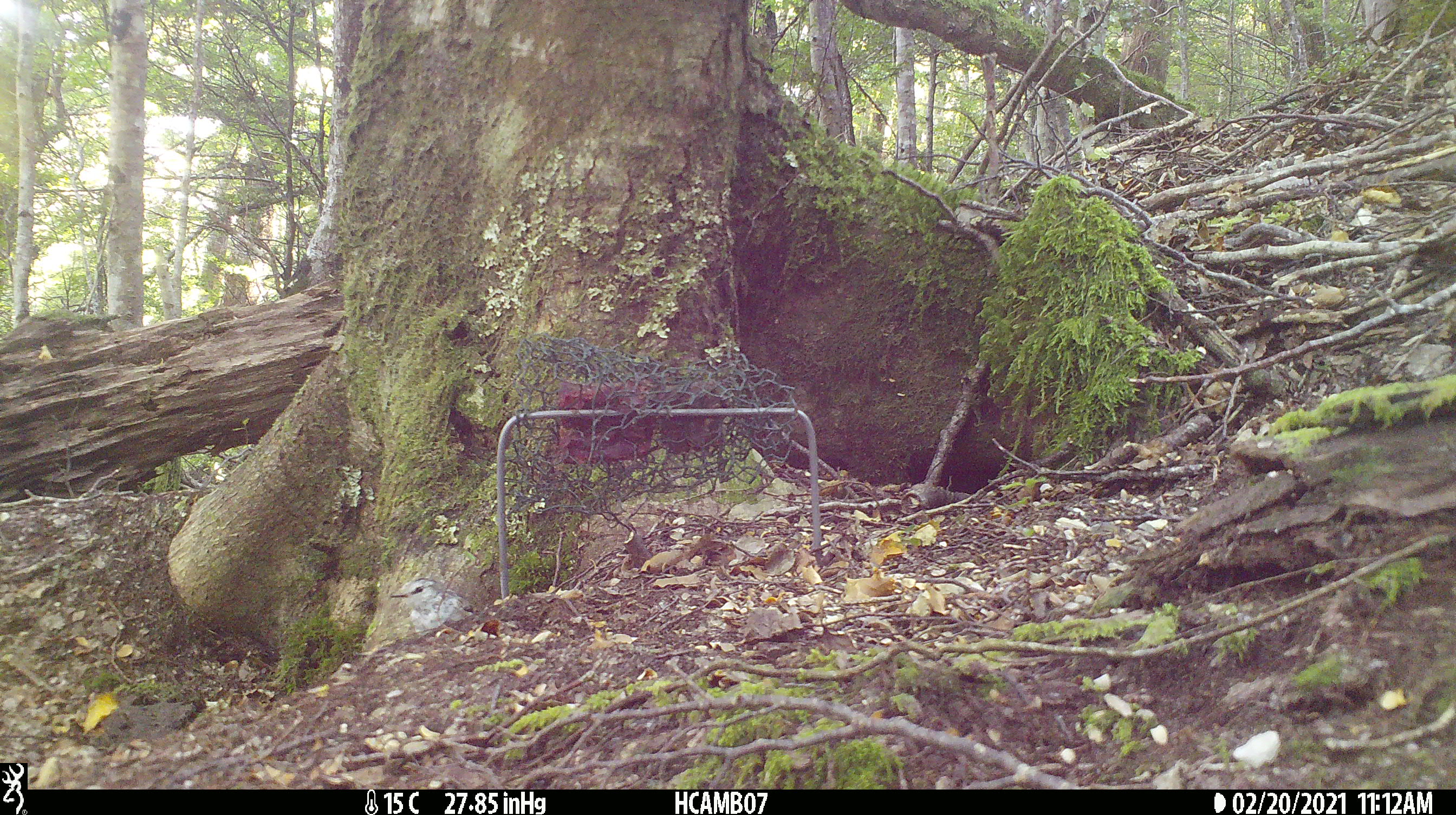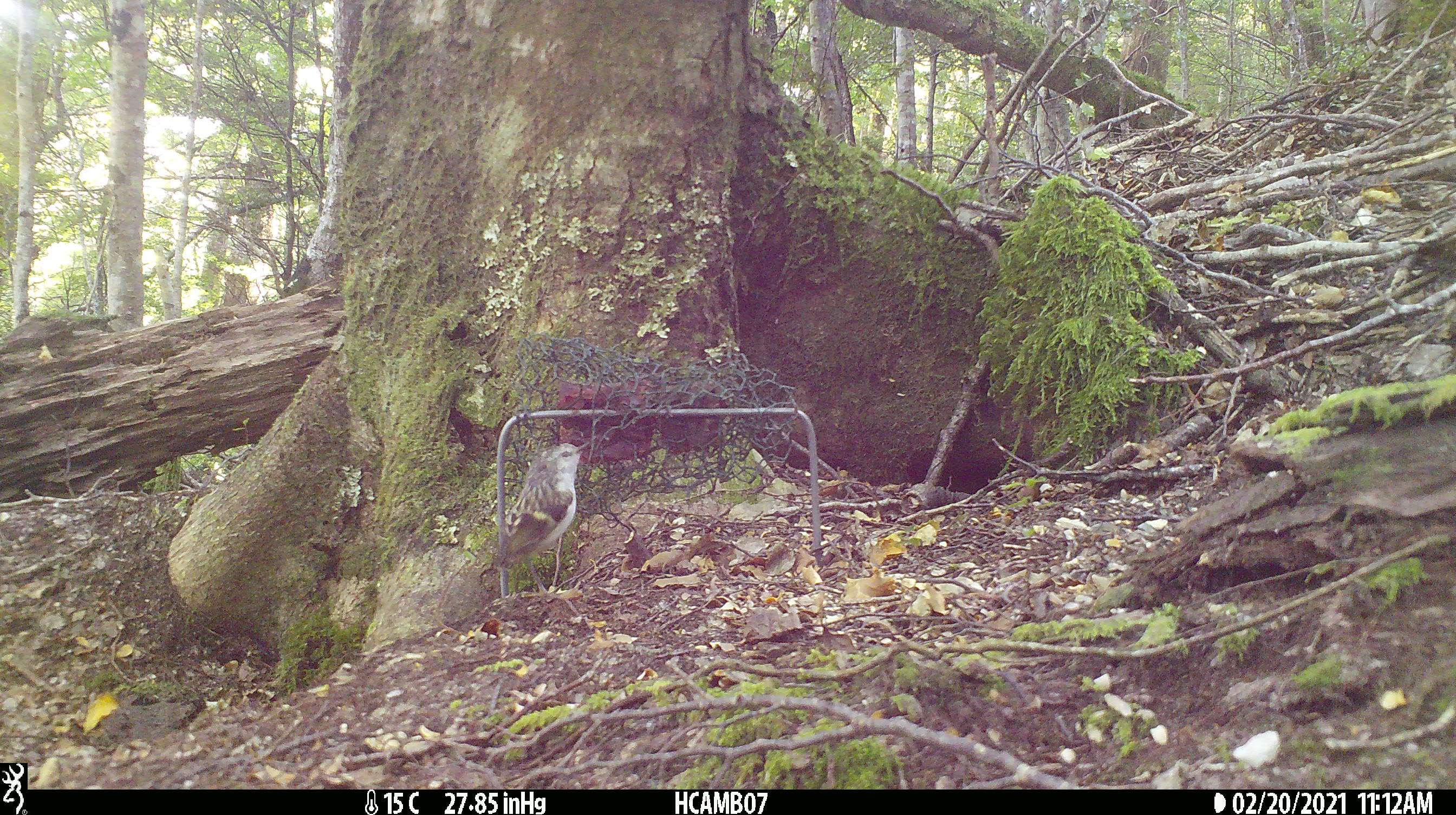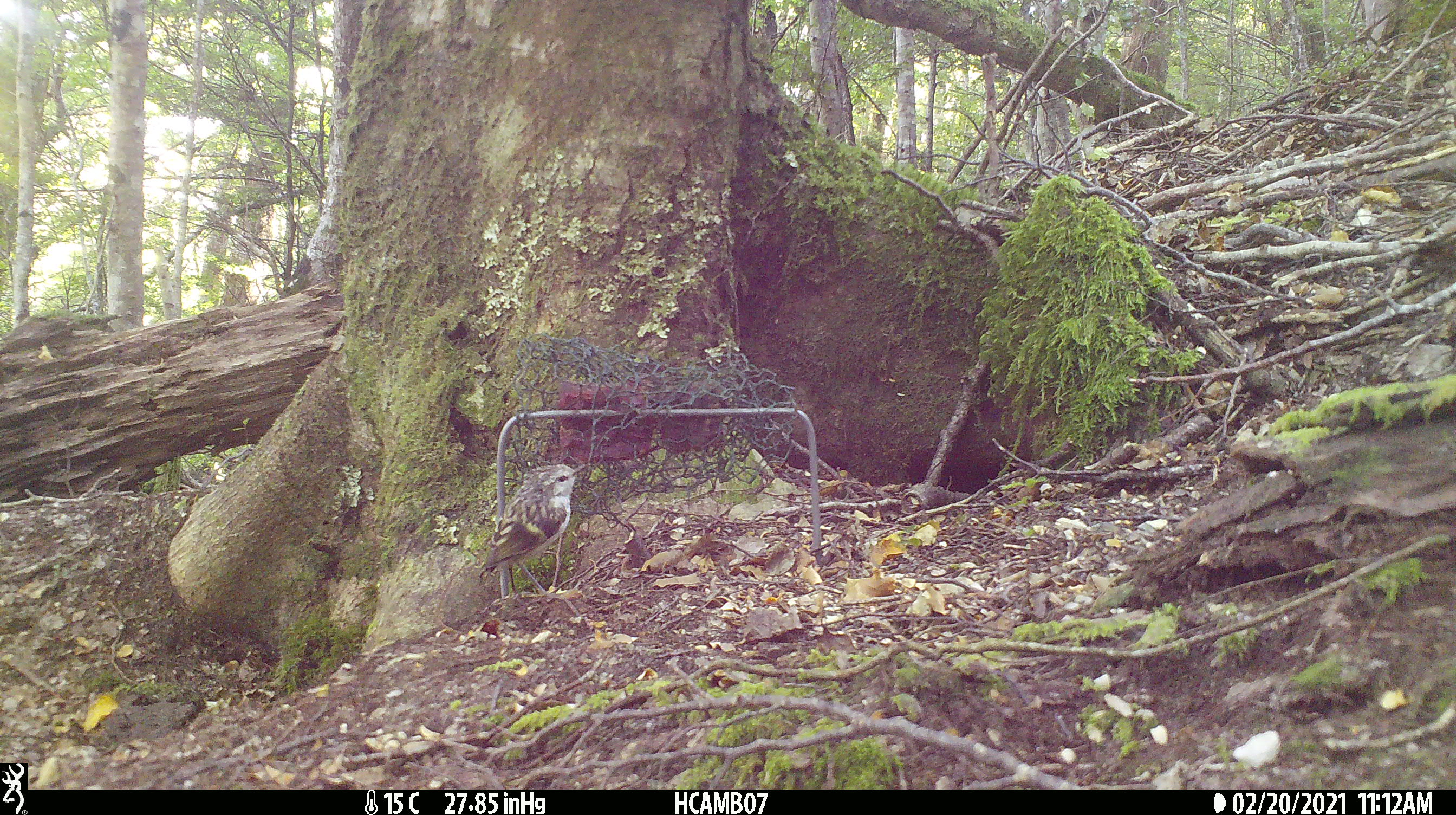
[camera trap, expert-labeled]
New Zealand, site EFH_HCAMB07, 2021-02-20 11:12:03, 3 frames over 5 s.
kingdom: Animalia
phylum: Chordata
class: Aves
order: Passeriformes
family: Acanthisittidae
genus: Acanthisitta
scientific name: Acanthisitta chloris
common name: rifleman